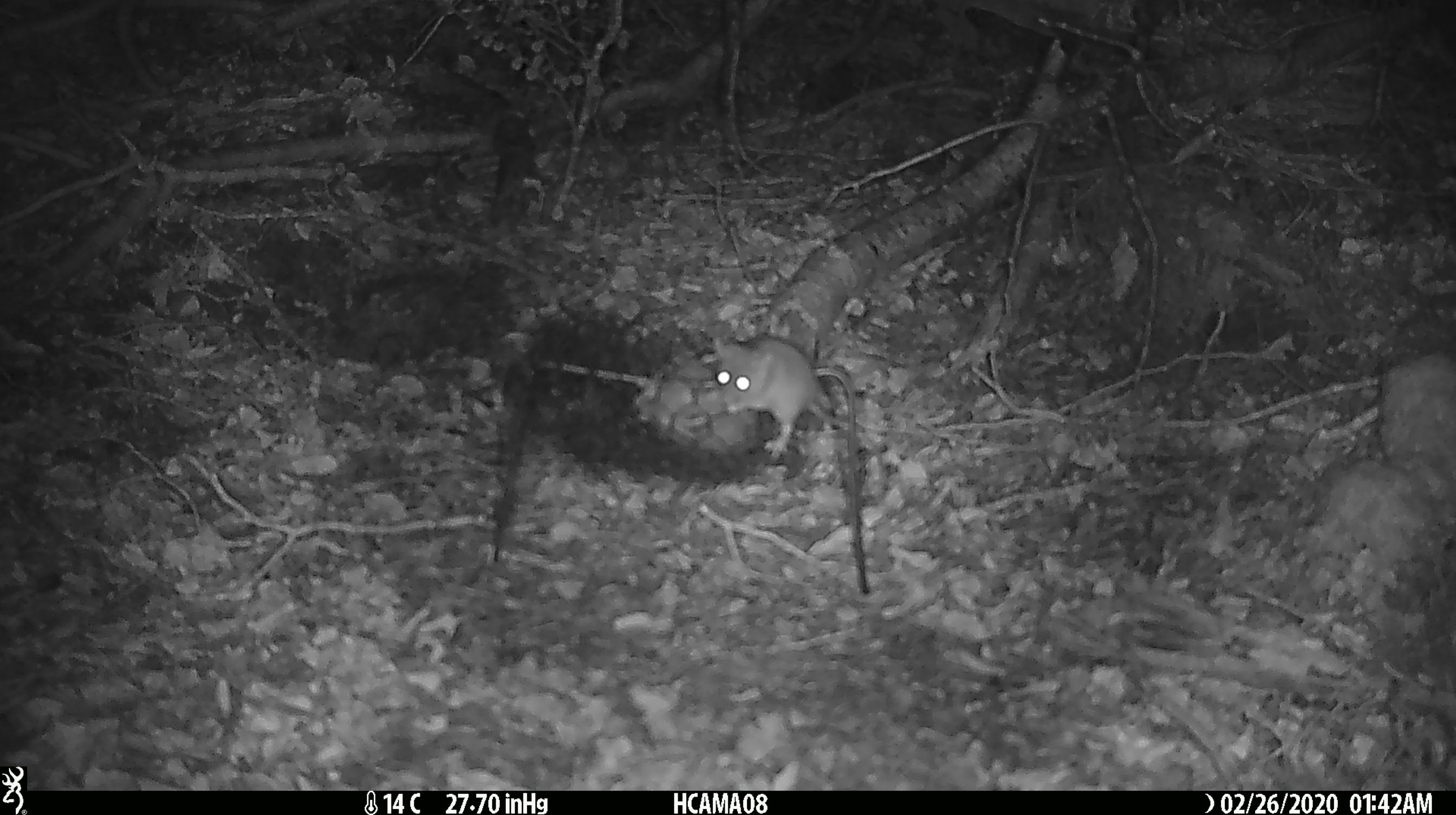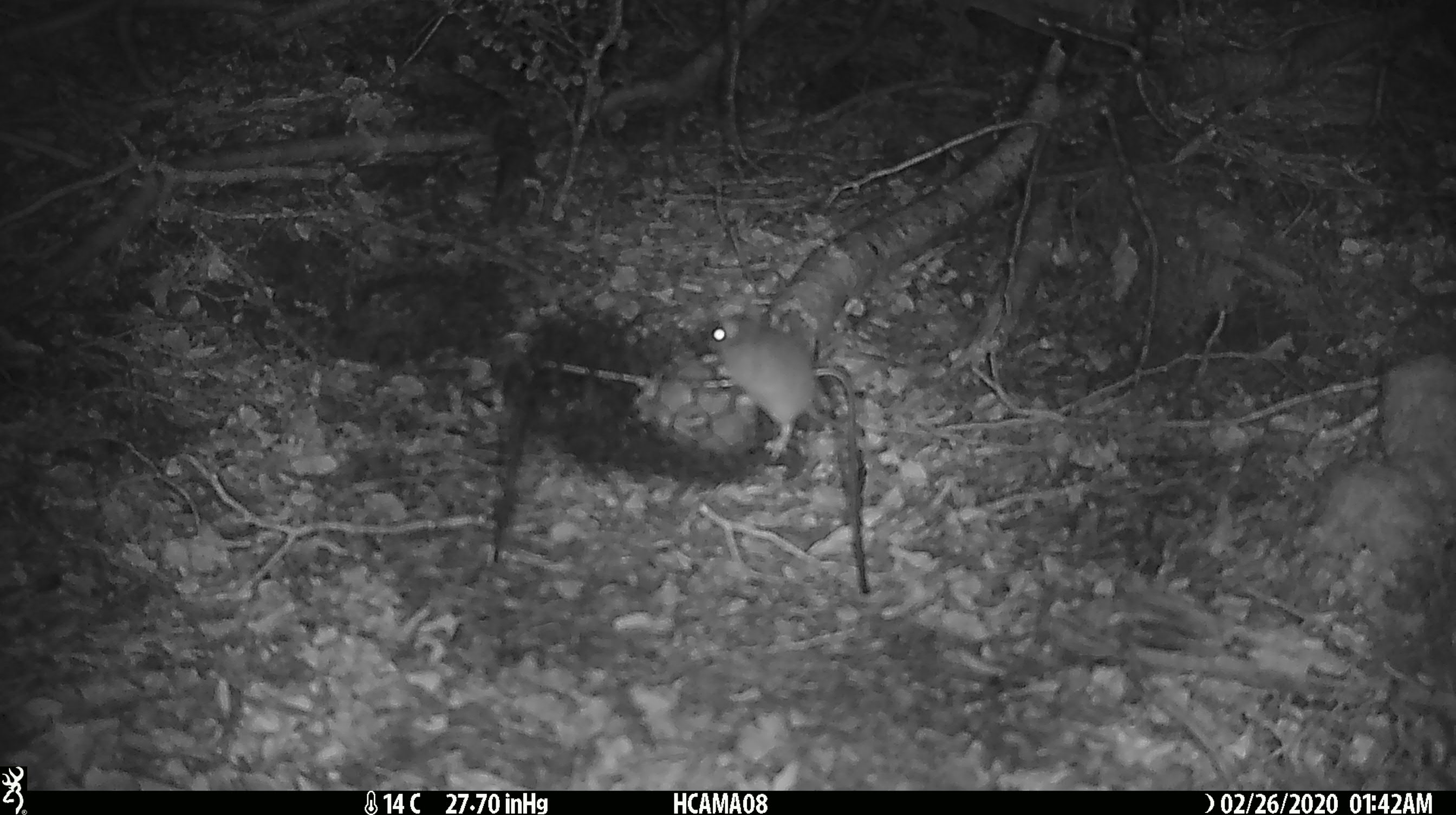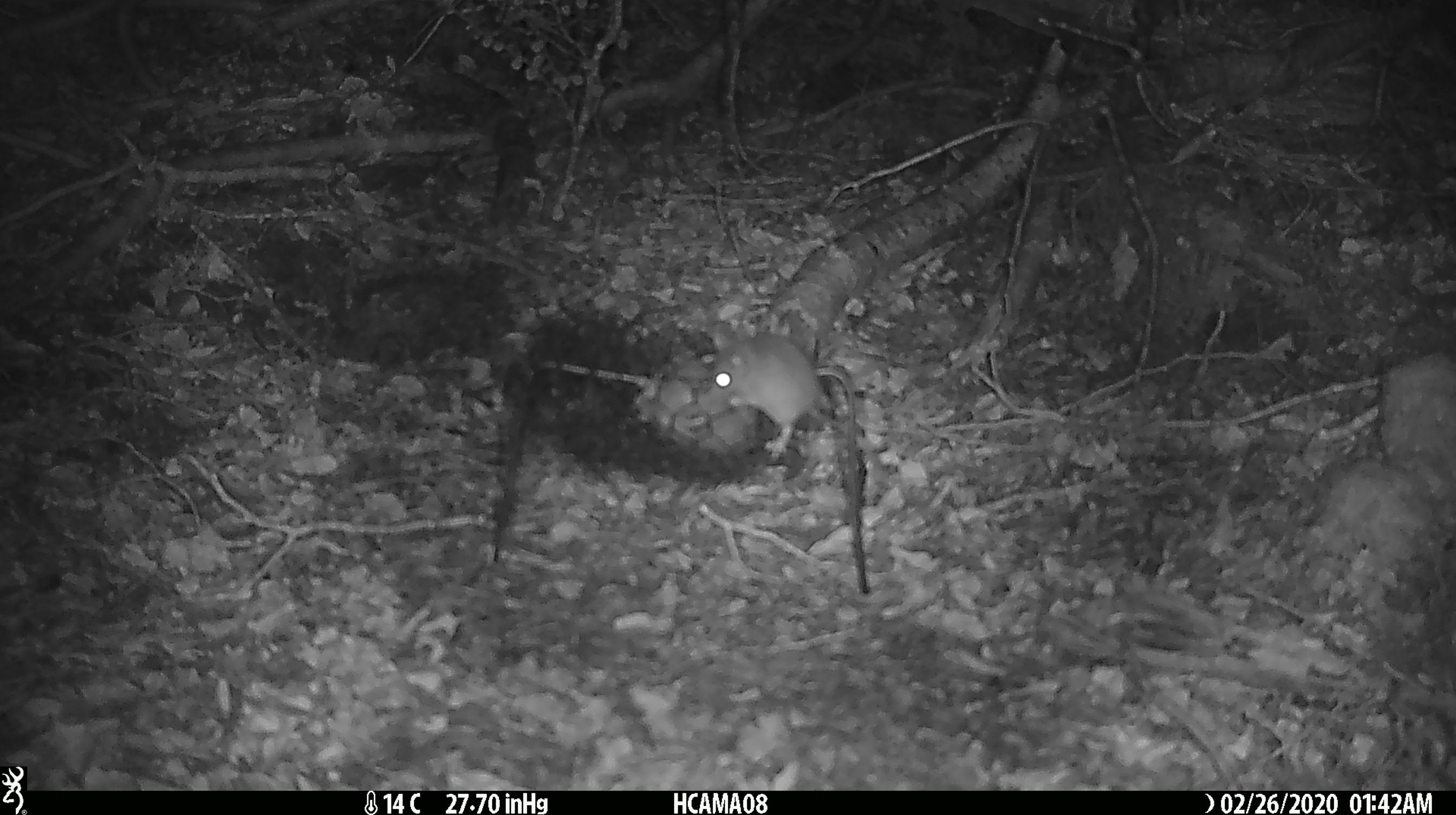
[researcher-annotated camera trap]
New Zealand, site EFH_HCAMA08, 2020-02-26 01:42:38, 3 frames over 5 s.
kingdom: Animalia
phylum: Chordata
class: Mammalia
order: Rodentia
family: Muridae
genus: Mus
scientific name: Mus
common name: mouse